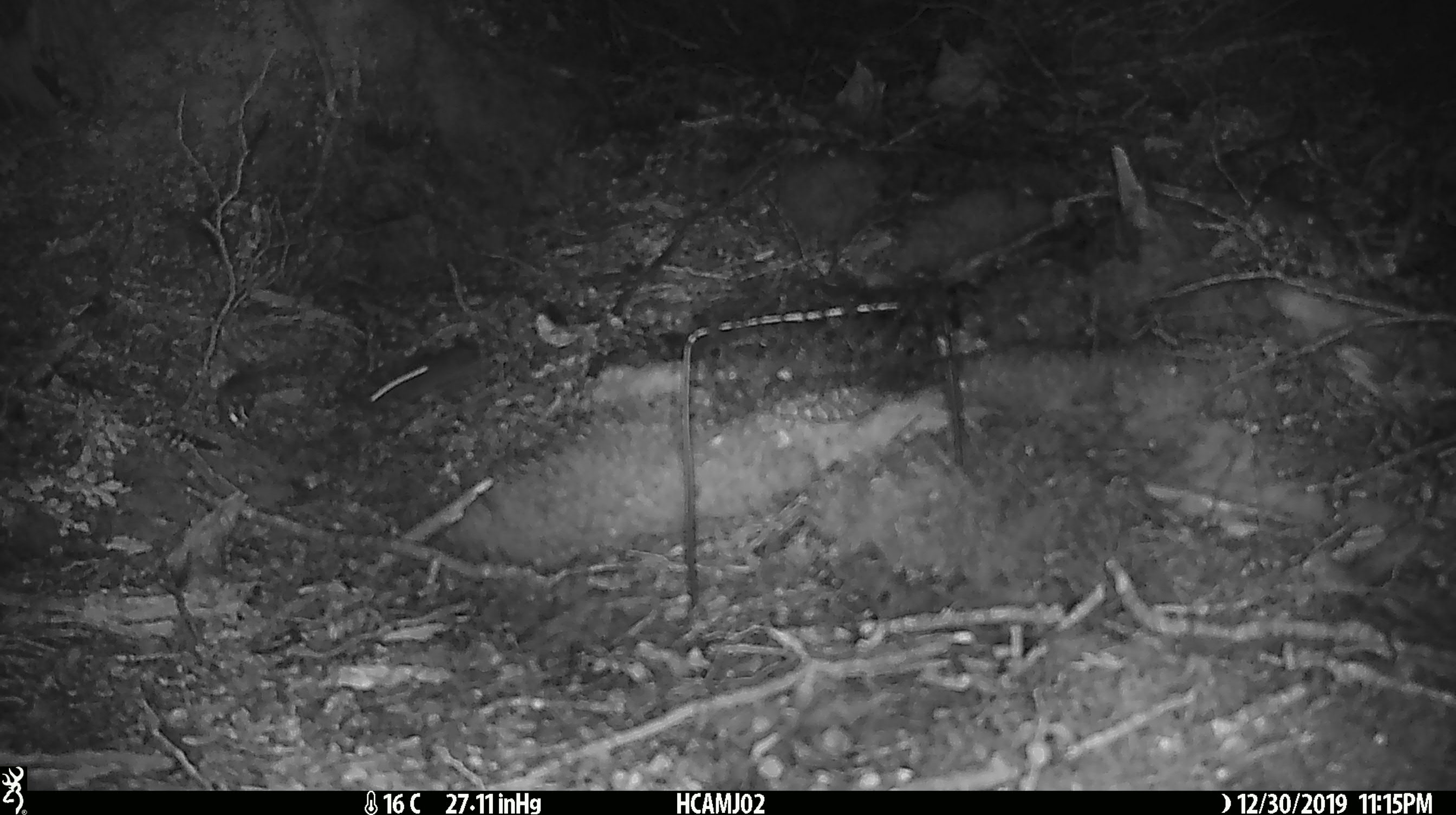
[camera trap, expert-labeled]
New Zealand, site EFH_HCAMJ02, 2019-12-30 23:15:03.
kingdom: Animalia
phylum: Chordata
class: Mammalia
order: Rodentia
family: Muridae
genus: Mus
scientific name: Mus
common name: mouse